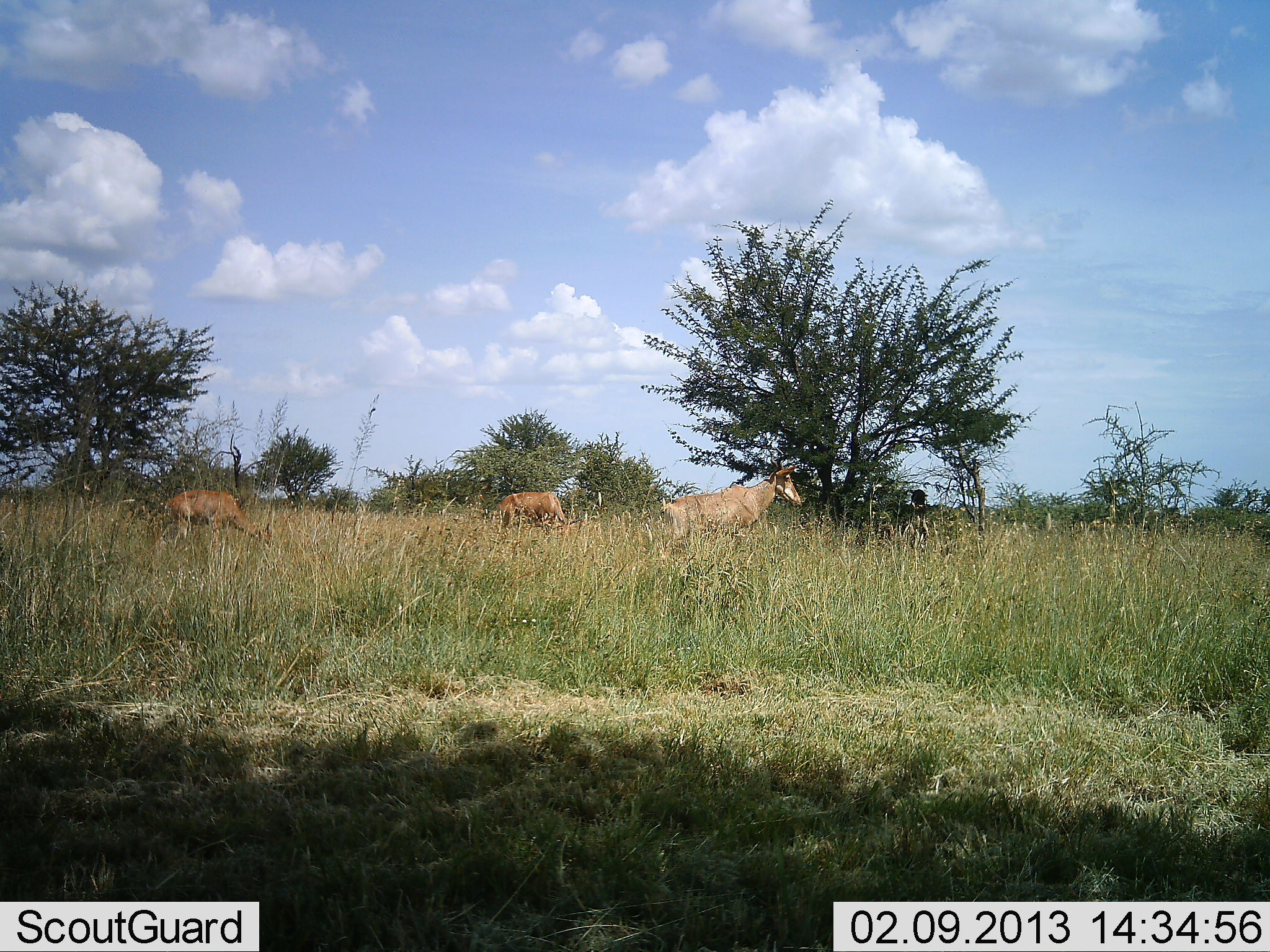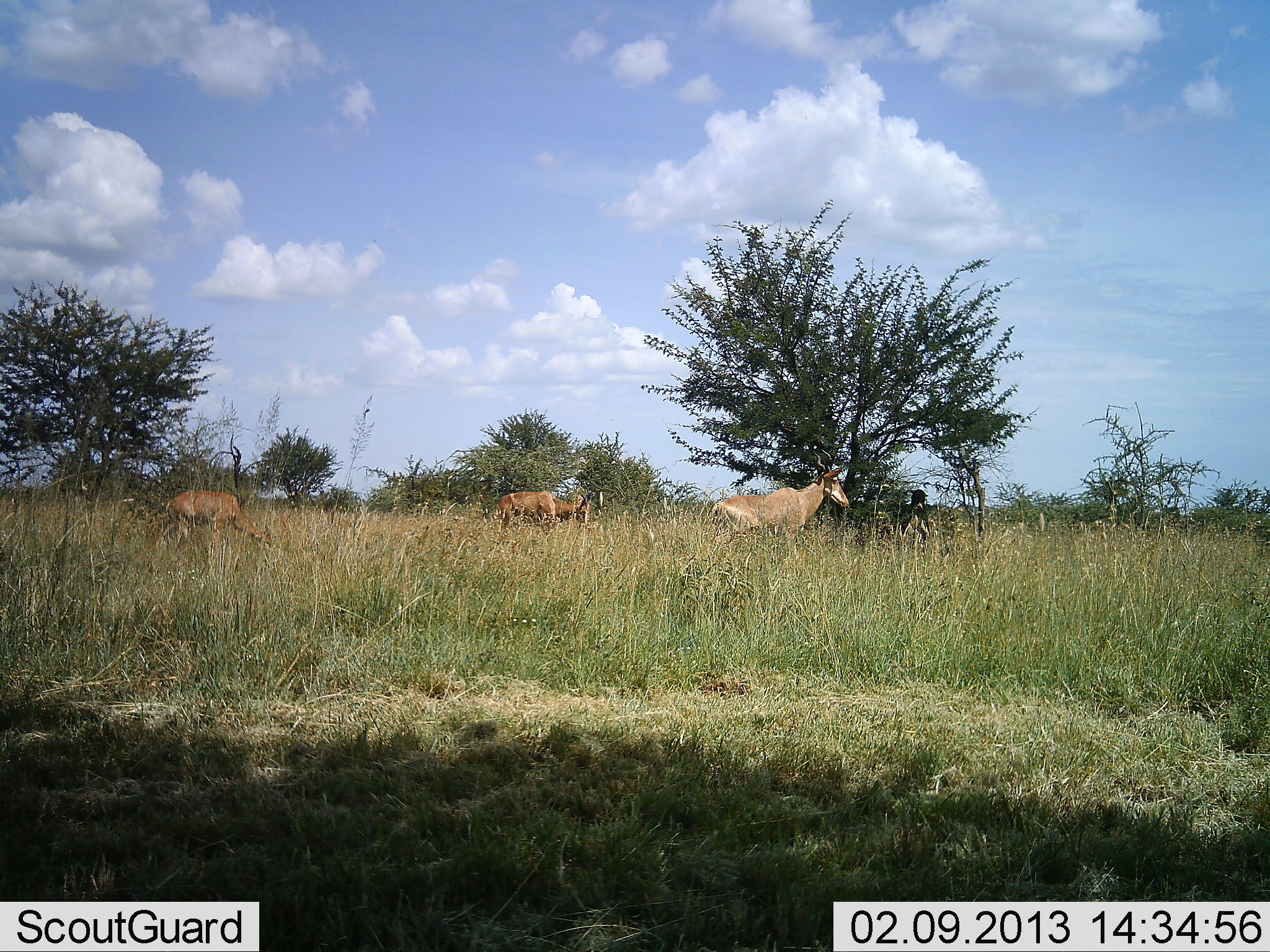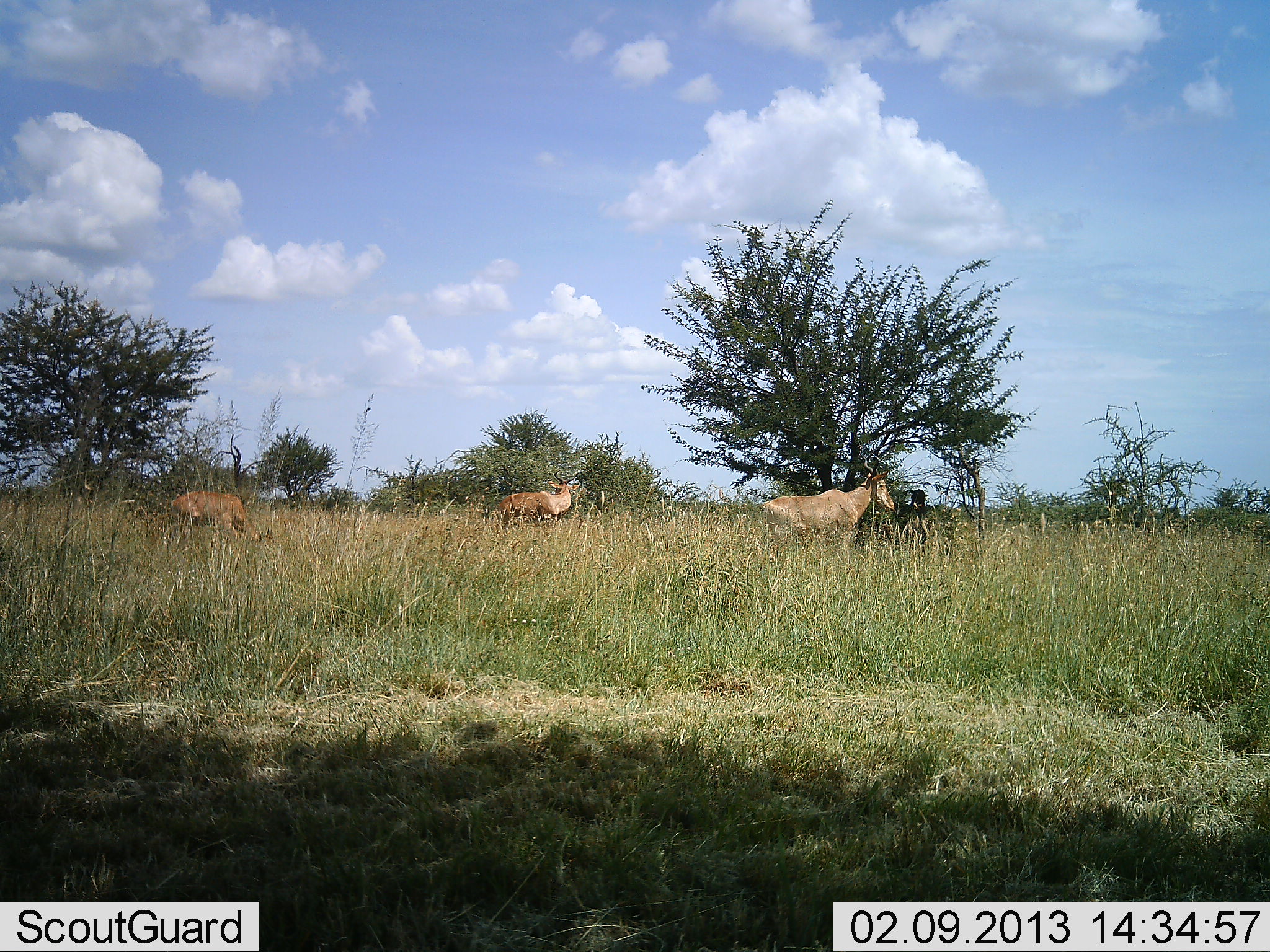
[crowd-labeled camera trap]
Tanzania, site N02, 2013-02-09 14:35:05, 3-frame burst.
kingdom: Animalia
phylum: Chordata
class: Mammalia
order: Artiodactyla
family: Bovidae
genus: Alcelaphus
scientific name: Alcelaphus buselaphus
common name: hartebeest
Hartebeest (Alcelaphus buselaphus), count 3. Behavior (volunteer vote fractions): standing 27%, resting 0%, moving 82%, interacting 0%. Young present (vote fraction): 0%. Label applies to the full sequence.